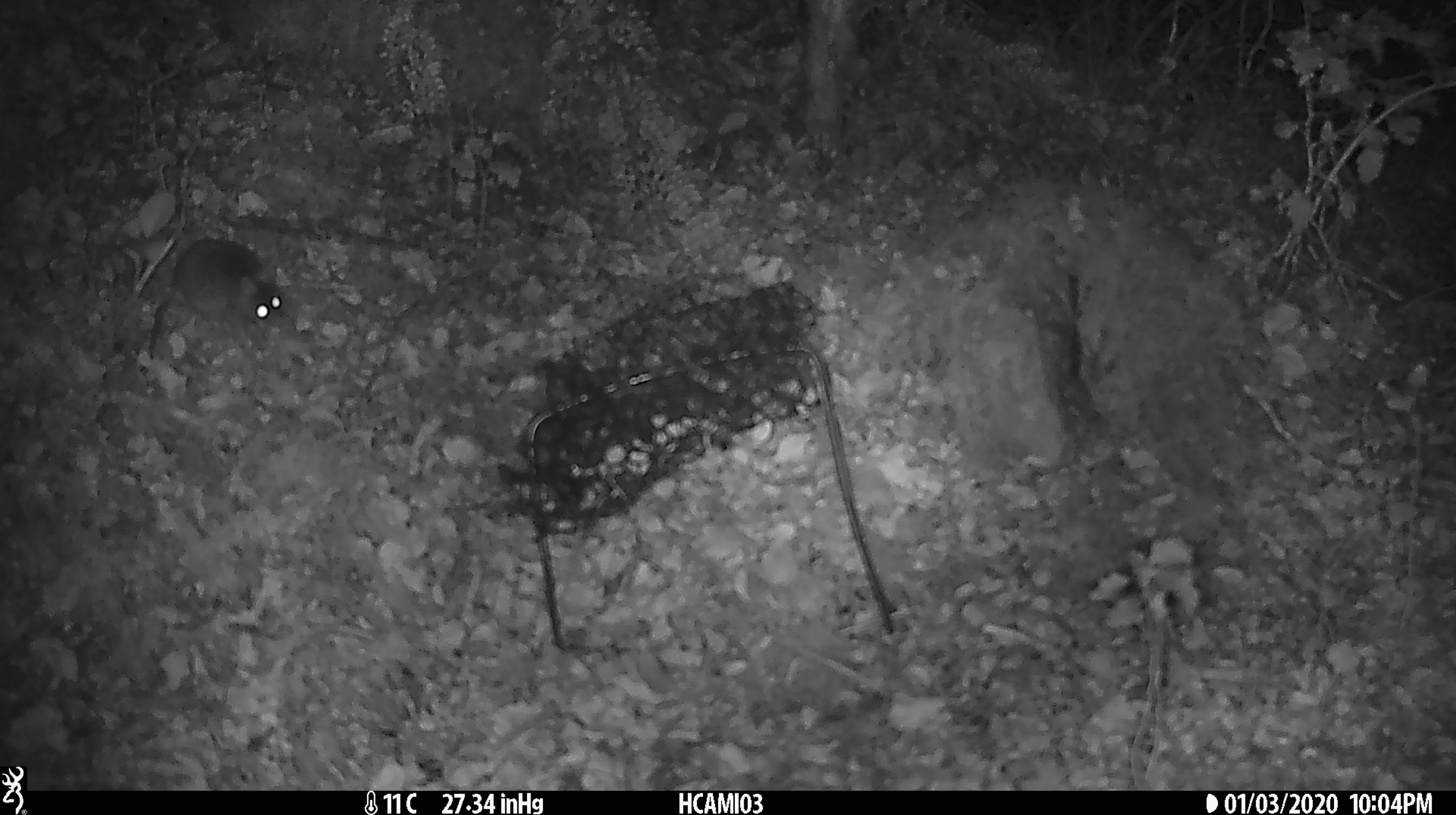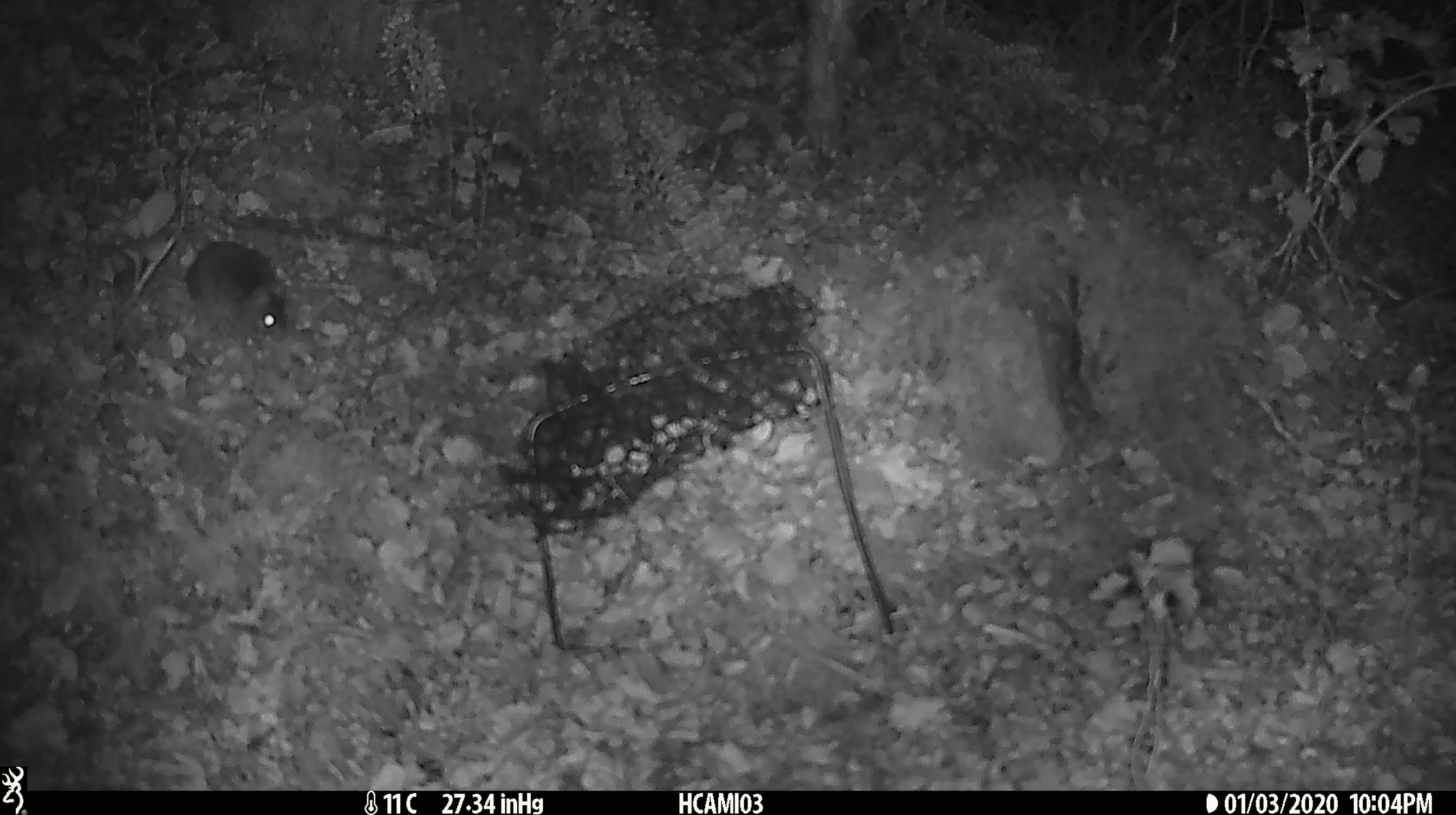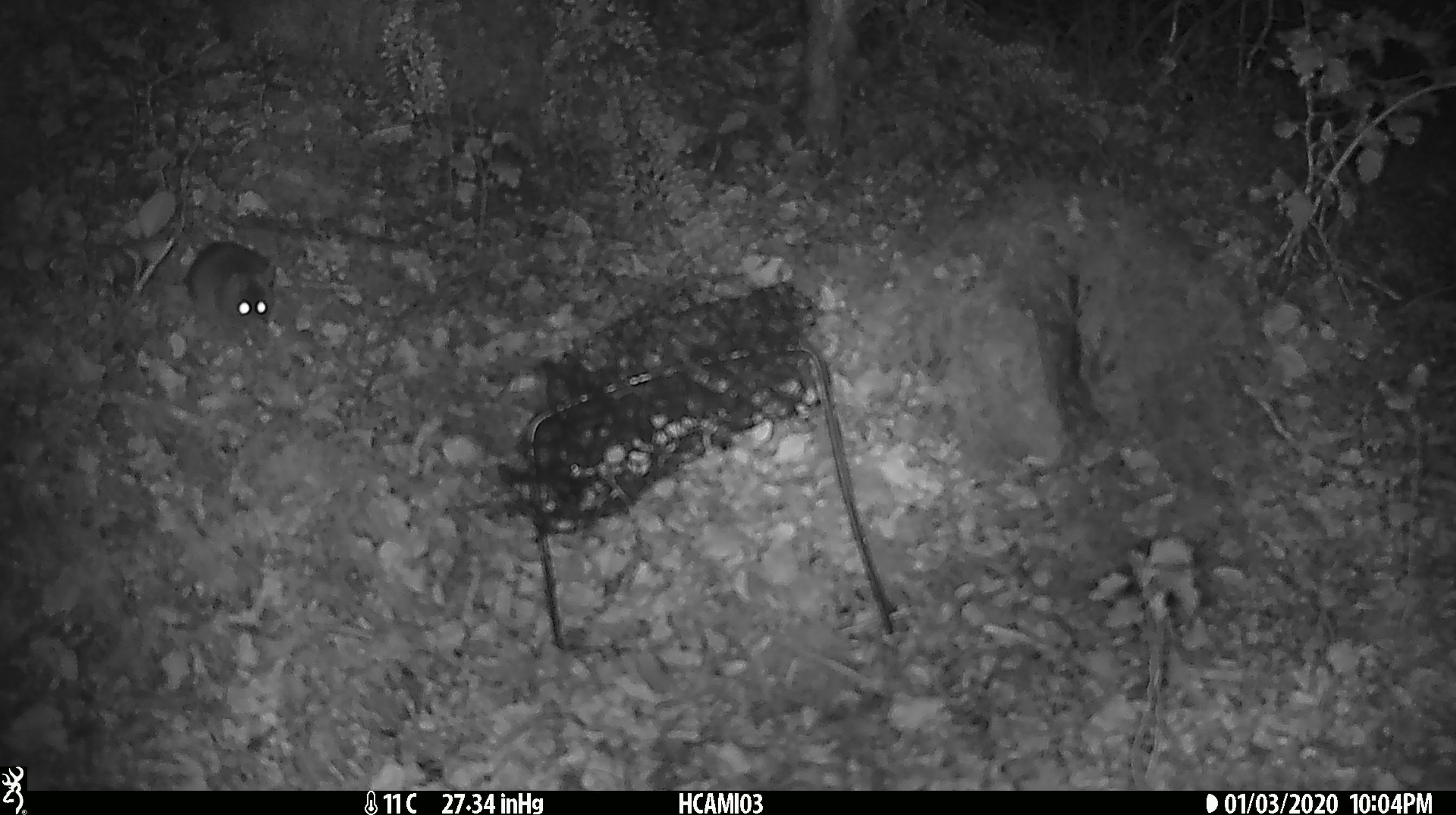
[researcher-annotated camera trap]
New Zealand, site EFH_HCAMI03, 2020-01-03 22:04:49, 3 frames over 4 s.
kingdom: Animalia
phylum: Chordata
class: Mammalia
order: Rodentia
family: Muridae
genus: Mus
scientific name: Mus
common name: mouse